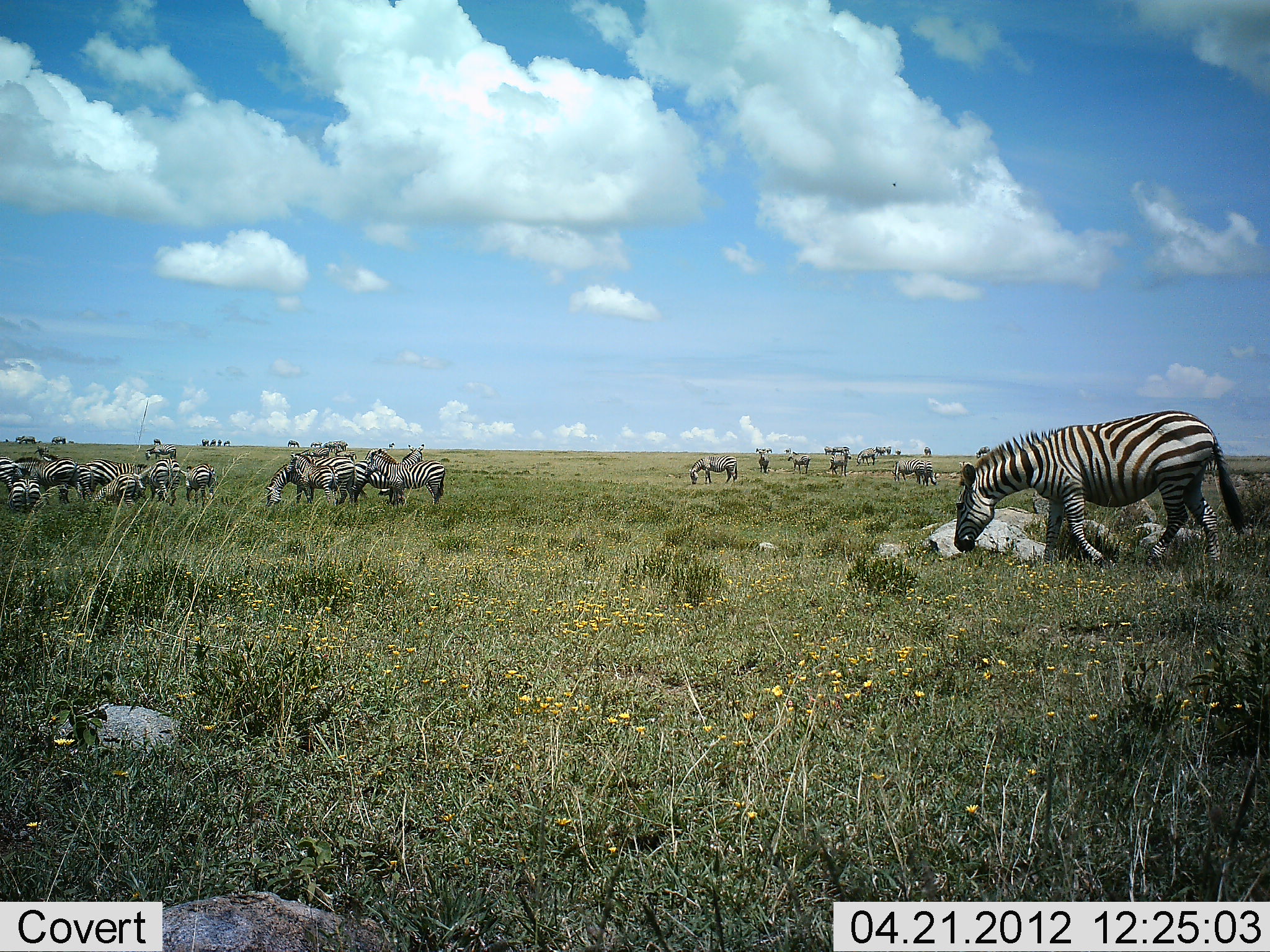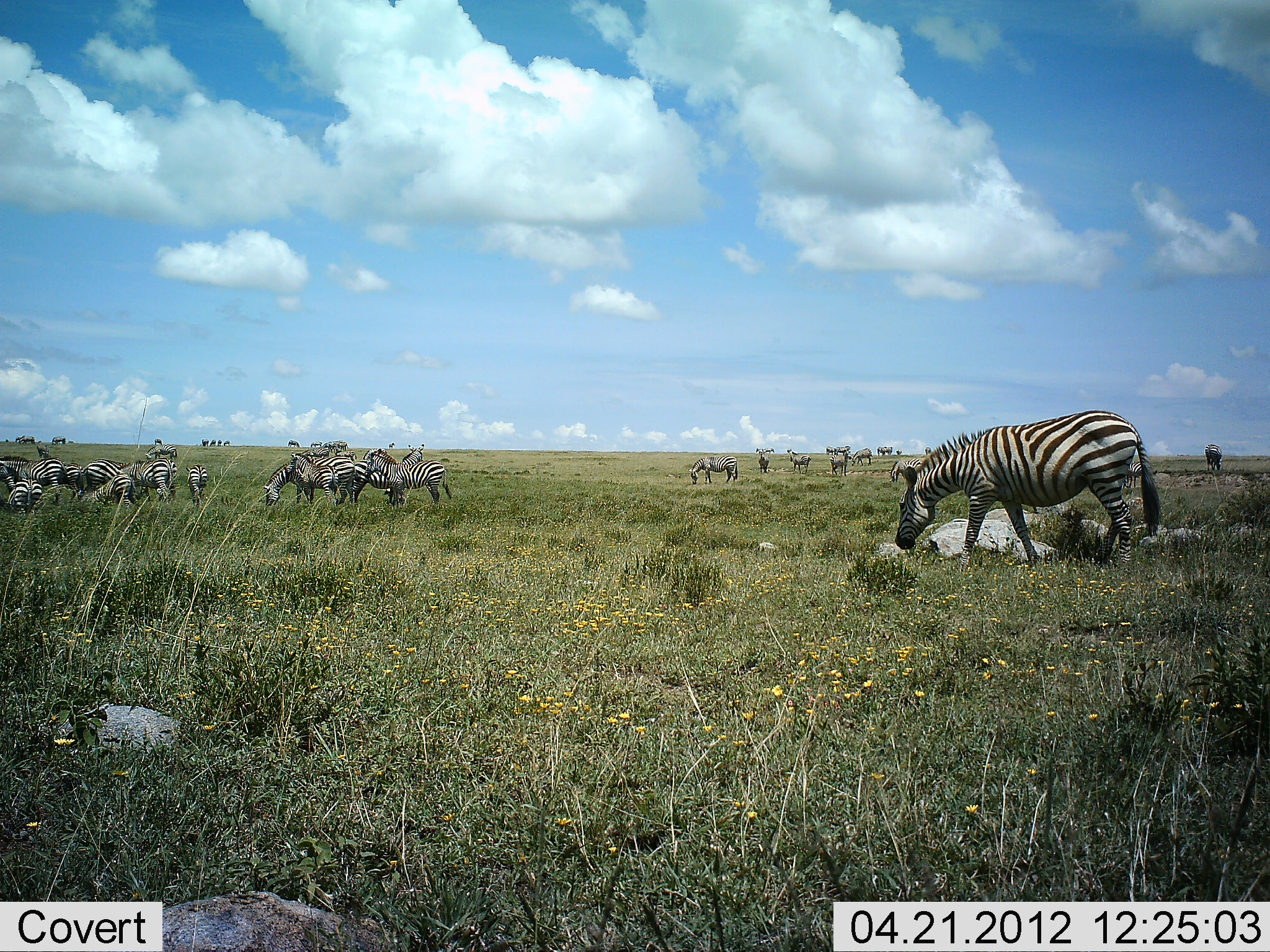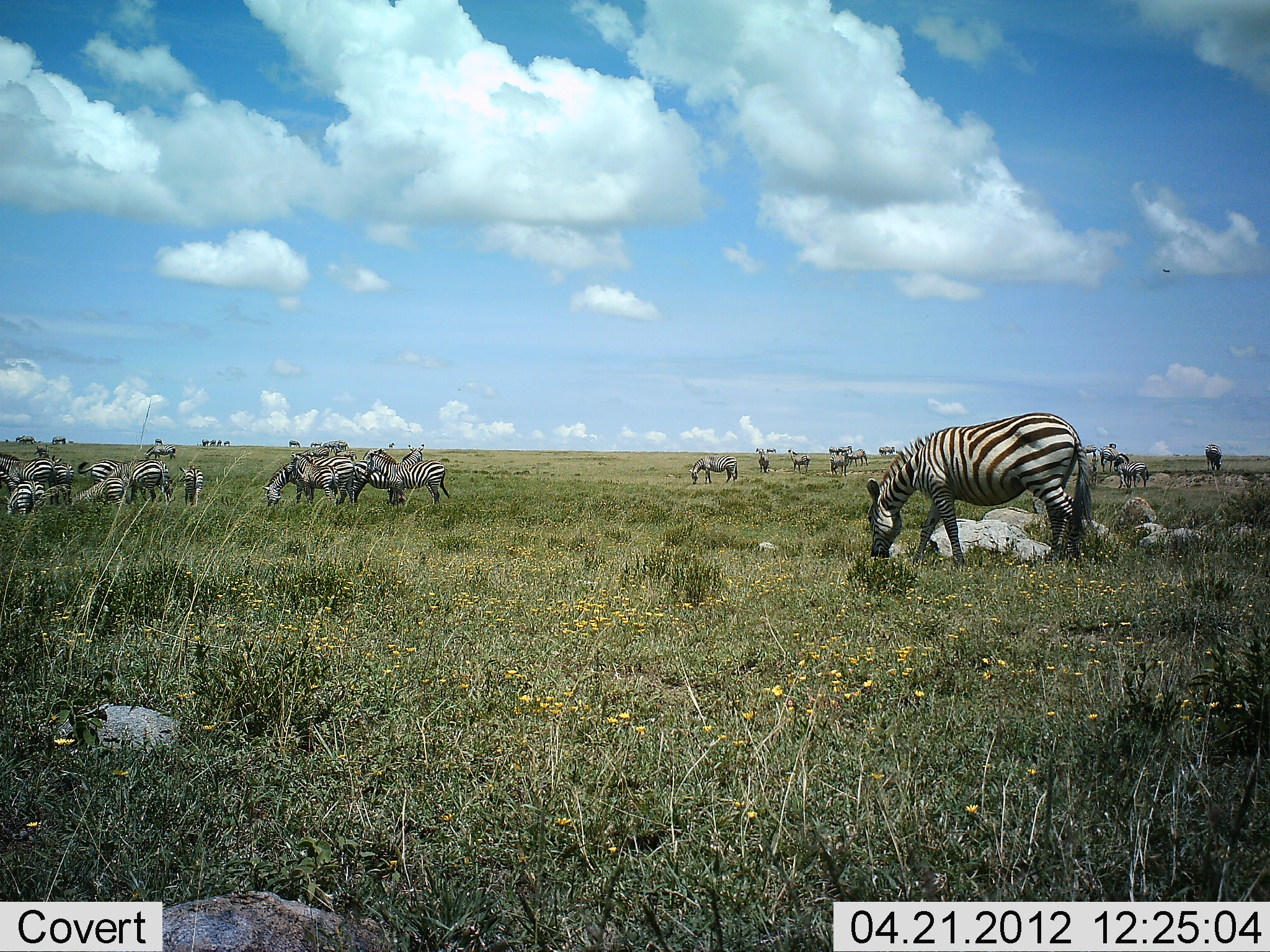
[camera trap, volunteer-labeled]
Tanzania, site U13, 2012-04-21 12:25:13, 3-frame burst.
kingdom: Animalia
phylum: Chordata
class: Mammalia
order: Perissodactyla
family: Equidae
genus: Equus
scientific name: Equus quagga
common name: plains zebra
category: zebra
Zebra (plains zebra) (Equus quagga), count 11-50. Behavior (volunteer vote fractions): standing 54%, resting 8%, moving 62%, interacting 38%. Young present (vote fraction): 15%. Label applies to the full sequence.